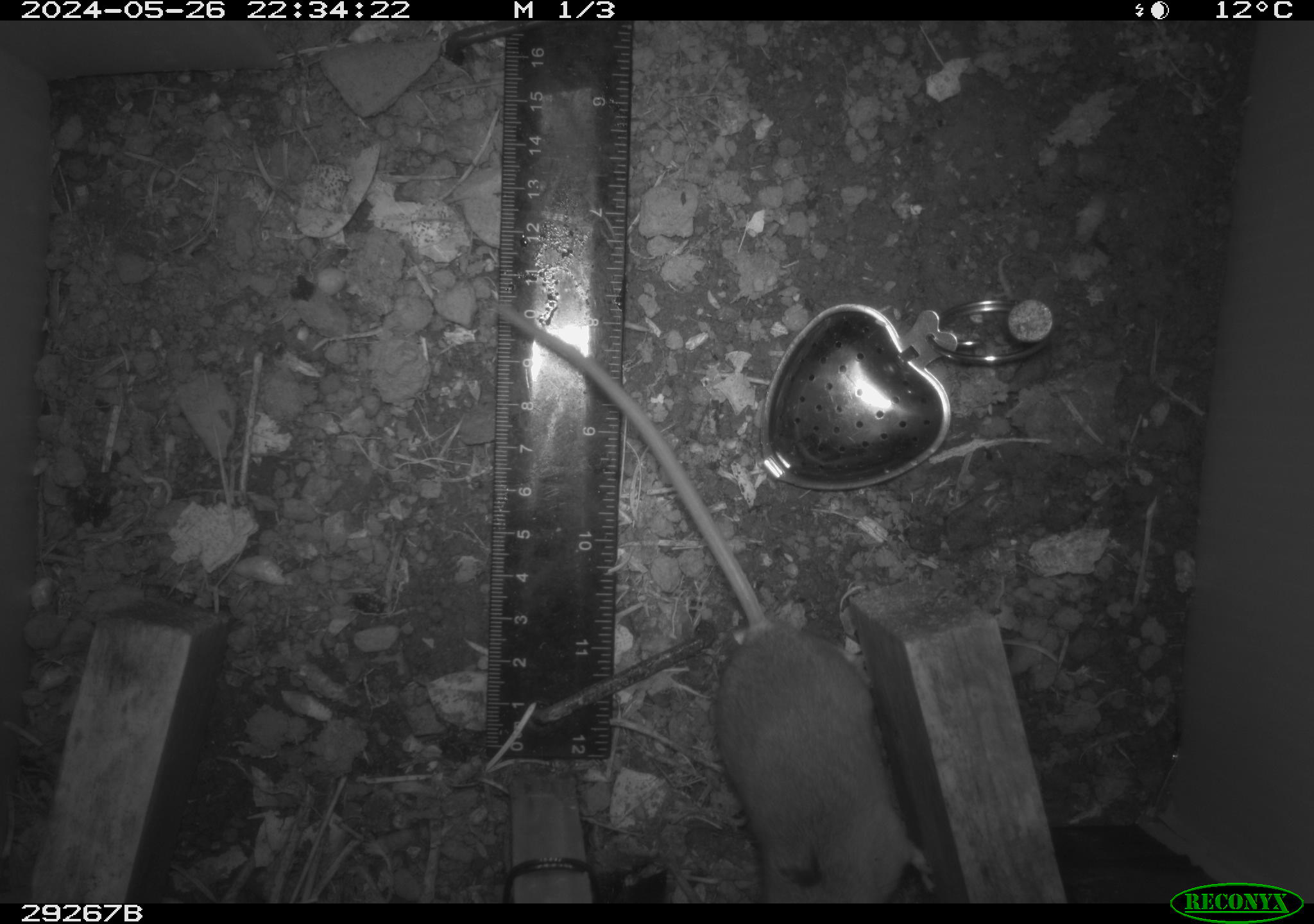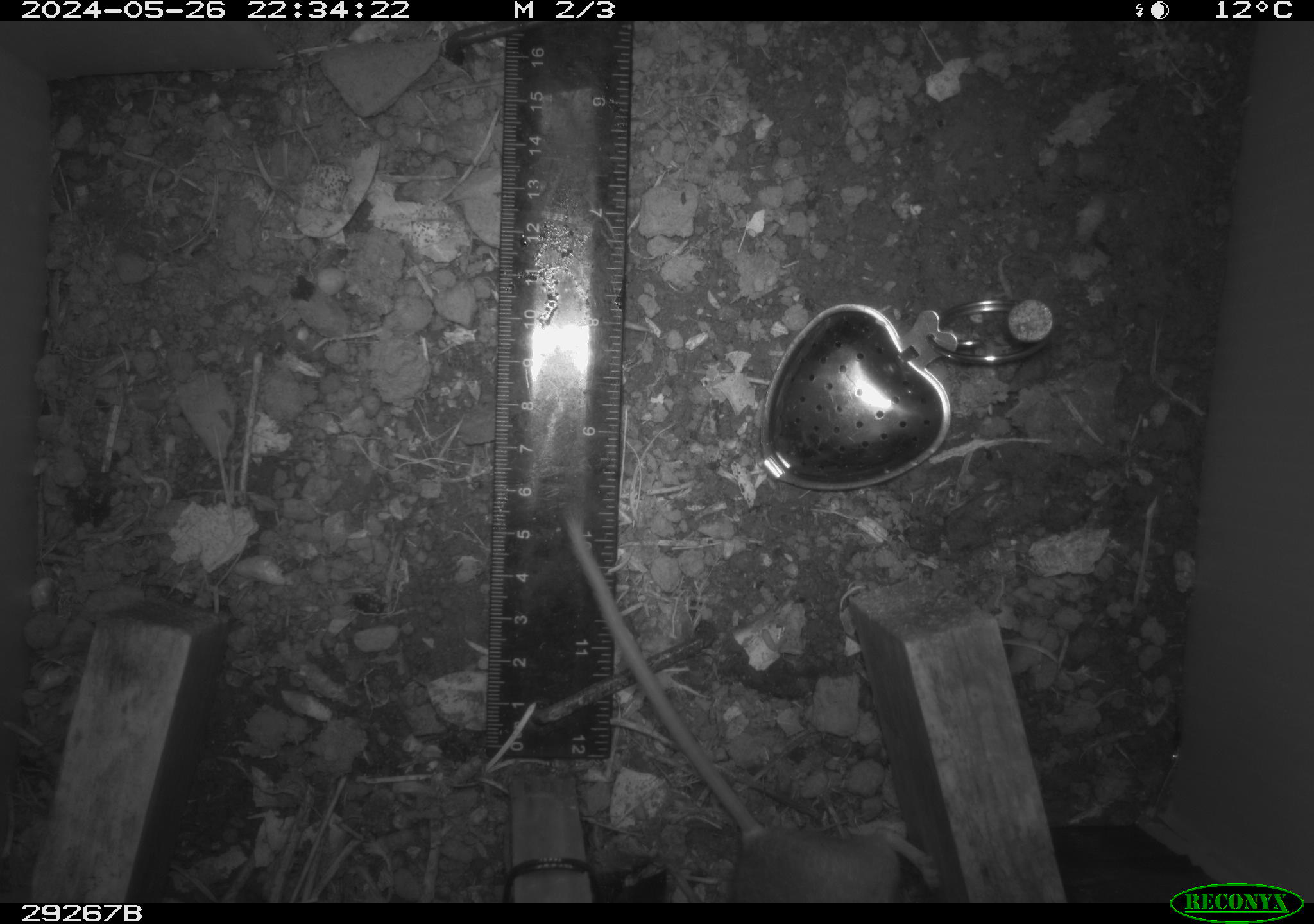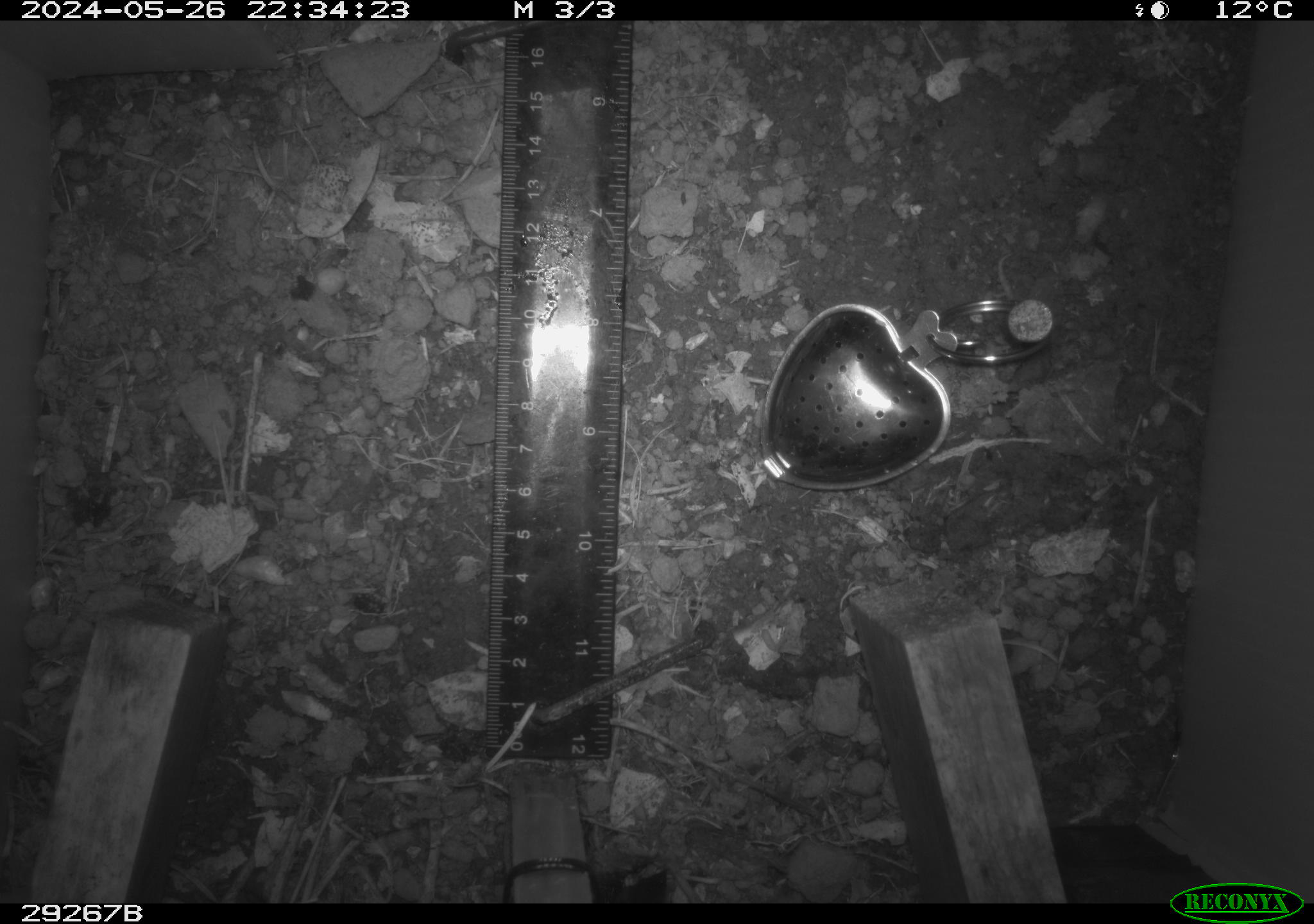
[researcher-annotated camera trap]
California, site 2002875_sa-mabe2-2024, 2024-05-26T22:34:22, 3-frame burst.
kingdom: Animalia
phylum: Chordata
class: Mammalia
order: Rodentia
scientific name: Rodentia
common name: mouse species